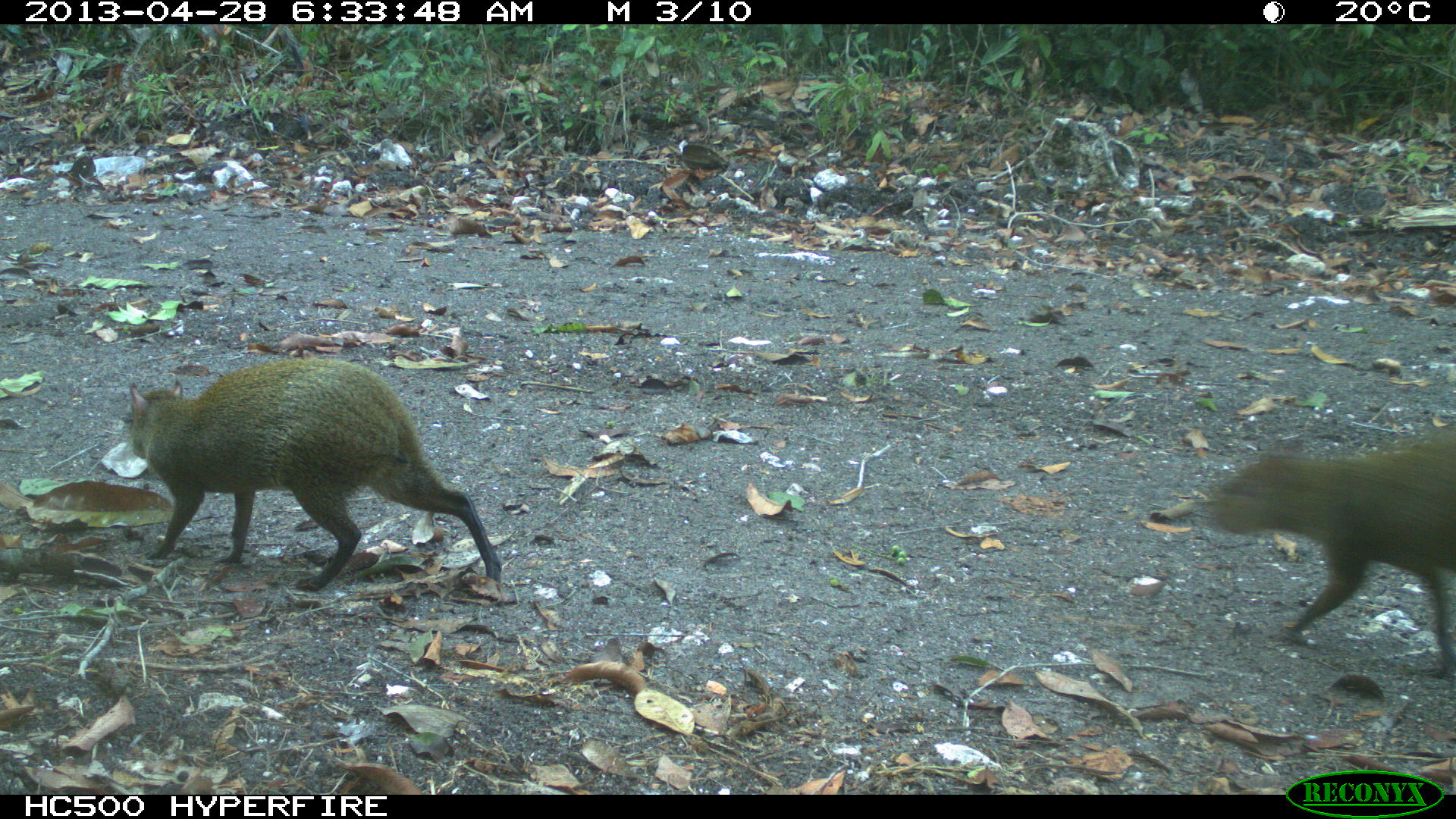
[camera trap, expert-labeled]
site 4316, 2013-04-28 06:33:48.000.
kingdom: Animalia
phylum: Chordata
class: Mammalia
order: Rodentia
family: Dasyproctidae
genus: Dasyprocta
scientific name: Dasyprocta punctata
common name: central american agouti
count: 2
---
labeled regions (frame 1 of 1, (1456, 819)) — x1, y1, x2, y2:
dasyprocta punctata: 126, 355, 501, 600; 1205, 423, 1456, 682